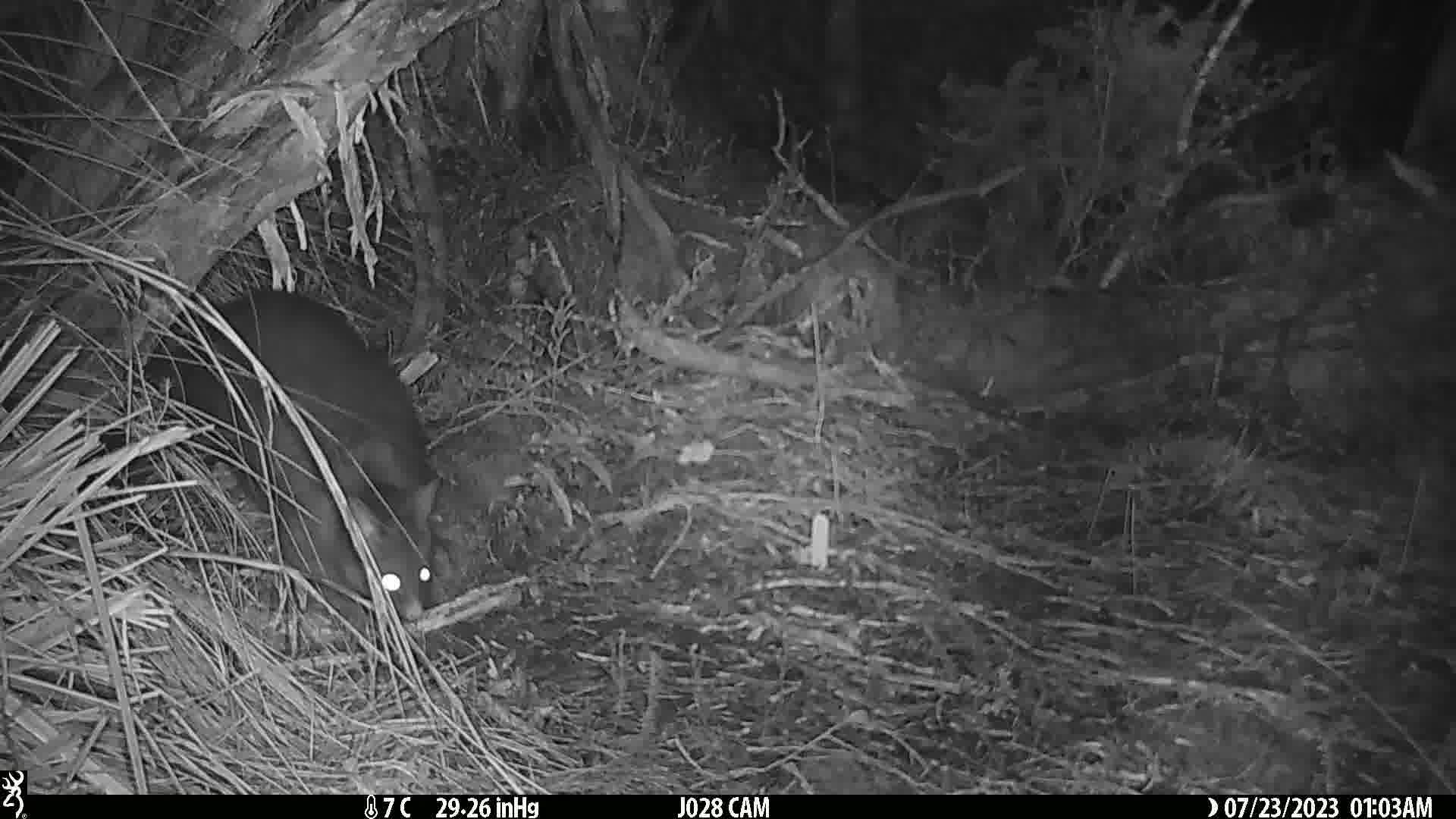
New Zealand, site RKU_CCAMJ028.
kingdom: Animalia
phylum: Chordata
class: Mammalia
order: Diprotodontia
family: Phalangeridae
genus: Trichosurus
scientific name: Trichosurus vulpecula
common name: common brushtail possum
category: possum